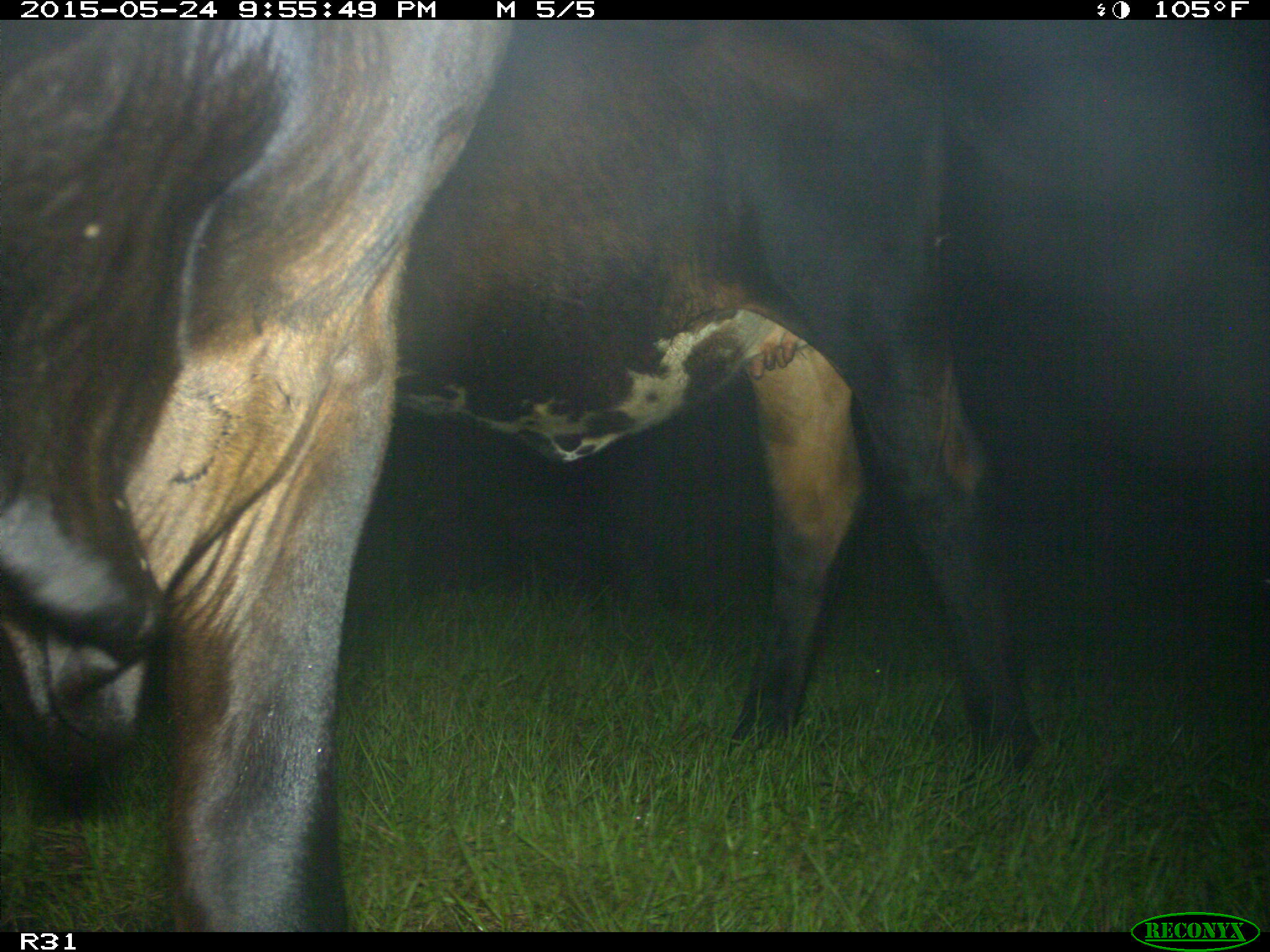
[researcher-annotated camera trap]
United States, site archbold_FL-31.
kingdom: Animalia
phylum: Chordata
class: Mammalia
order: Artiodactyla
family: Bovidae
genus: Bos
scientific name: Bos taurus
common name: domestic cow